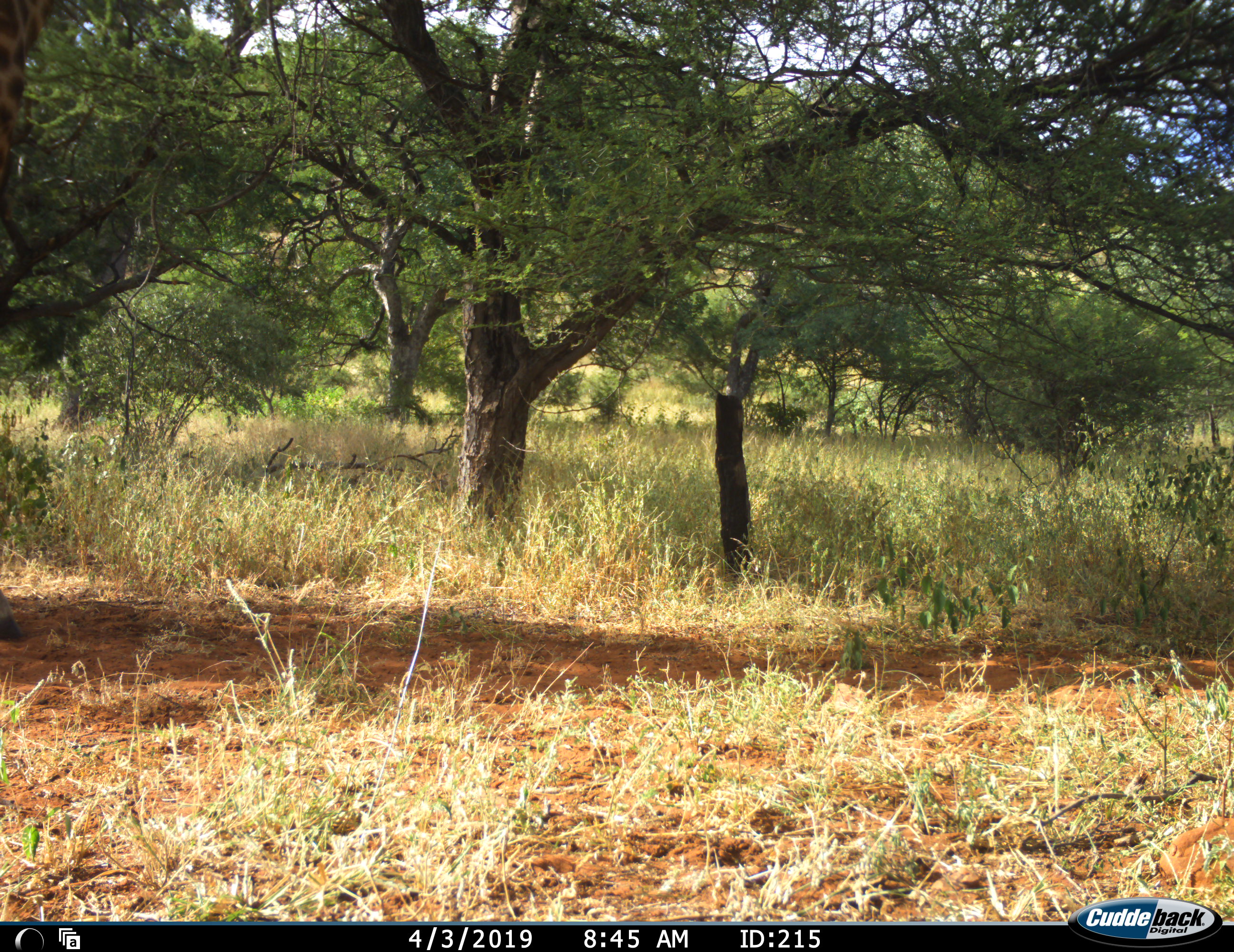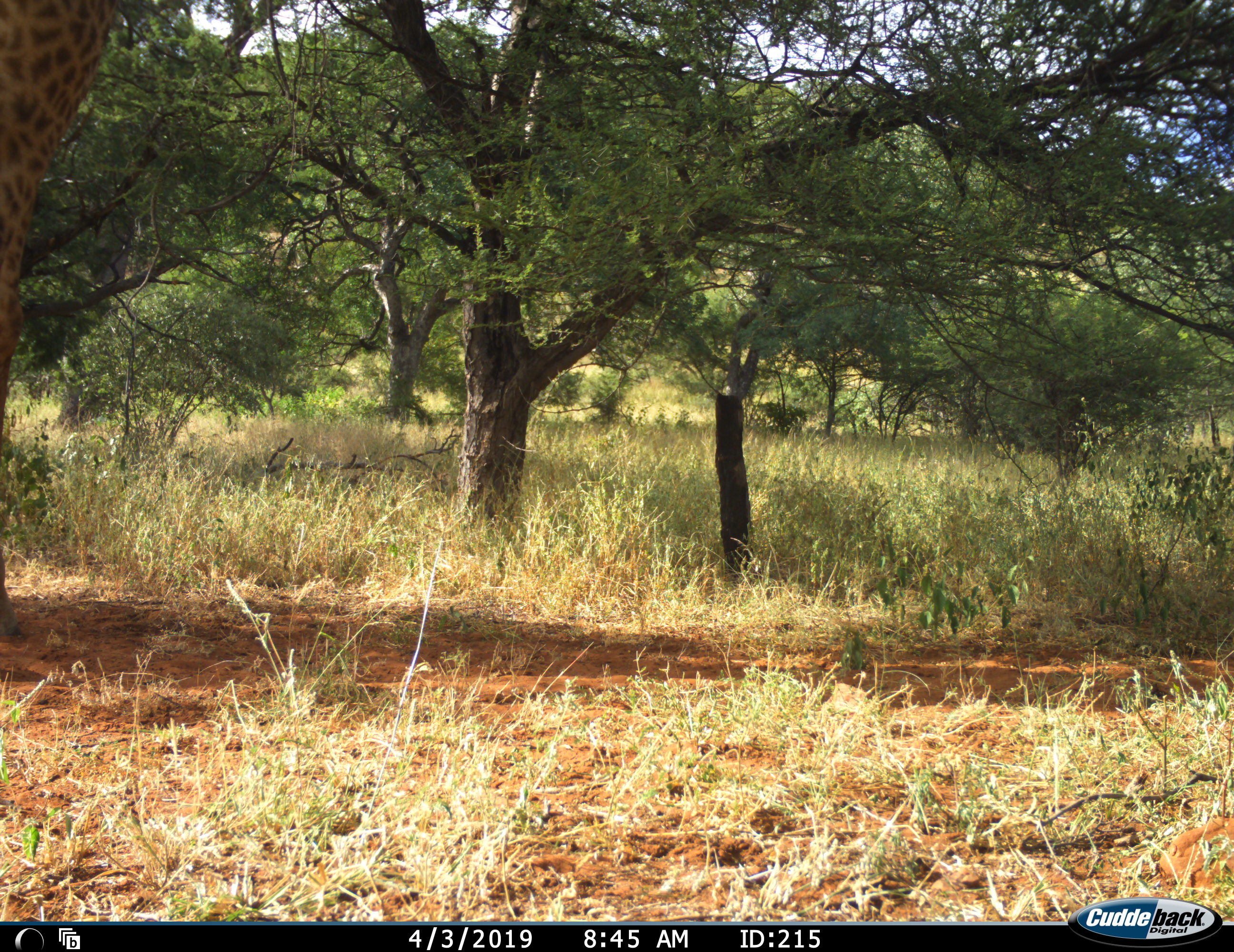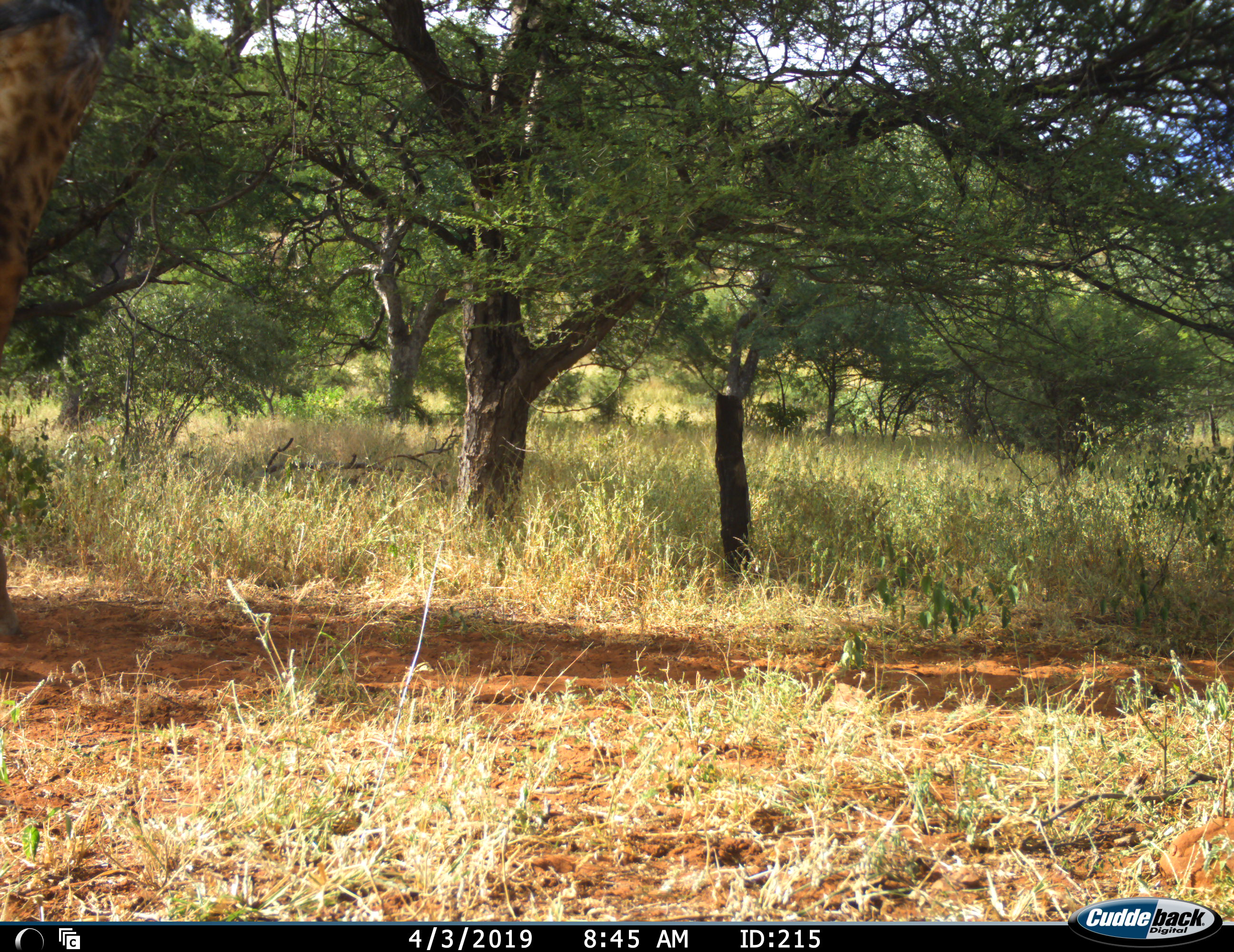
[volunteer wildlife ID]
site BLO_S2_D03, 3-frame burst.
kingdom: Animalia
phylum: Chordata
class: Mammalia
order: Artiodactyla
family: Giraffidae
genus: Giraffa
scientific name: Giraffa camelopardalis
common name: giraffe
Giraffe (Giraffa camelopardalis), count 1. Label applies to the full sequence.